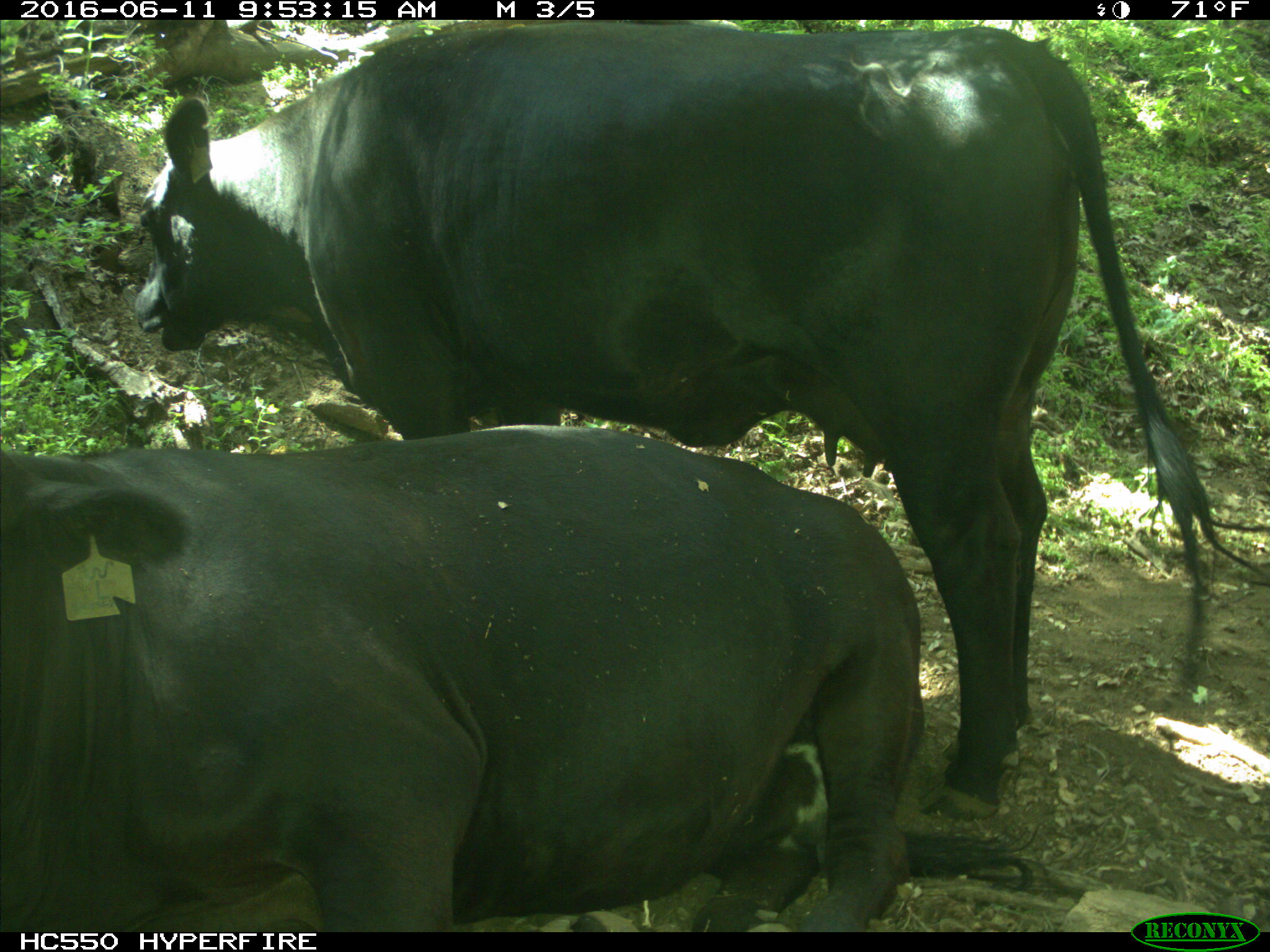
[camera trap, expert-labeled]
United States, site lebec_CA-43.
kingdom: Animalia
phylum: Chordata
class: Mammalia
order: Artiodactyla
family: Bovidae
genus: Bos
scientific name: Bos taurus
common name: domestic cow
Bos taurus (domestic cow).